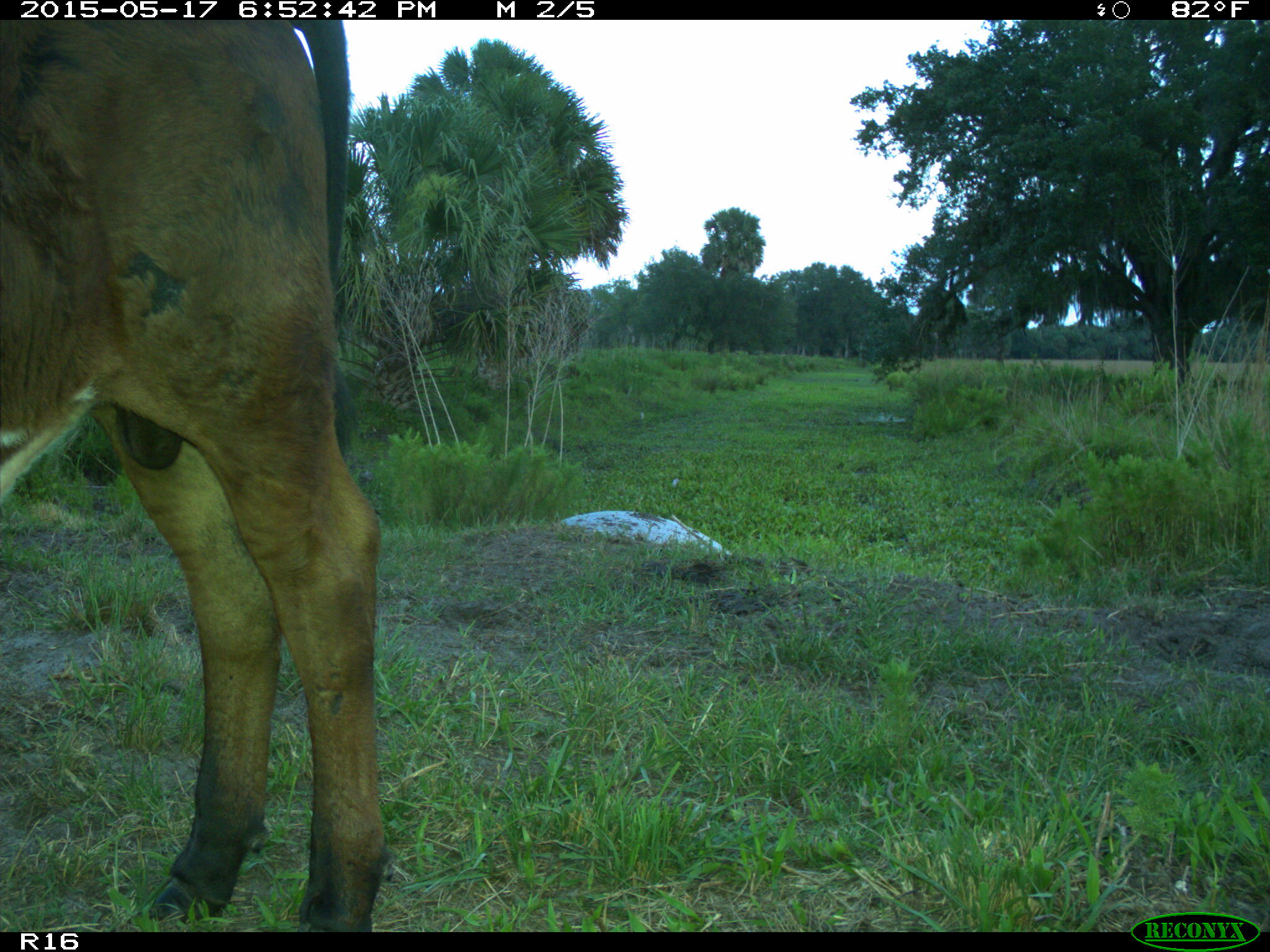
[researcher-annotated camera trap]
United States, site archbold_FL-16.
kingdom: Animalia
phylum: Chordata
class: Mammalia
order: Artiodactyla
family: Bovidae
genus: Bos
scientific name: Bos taurus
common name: domestic cow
Bos taurus (domestic cow).